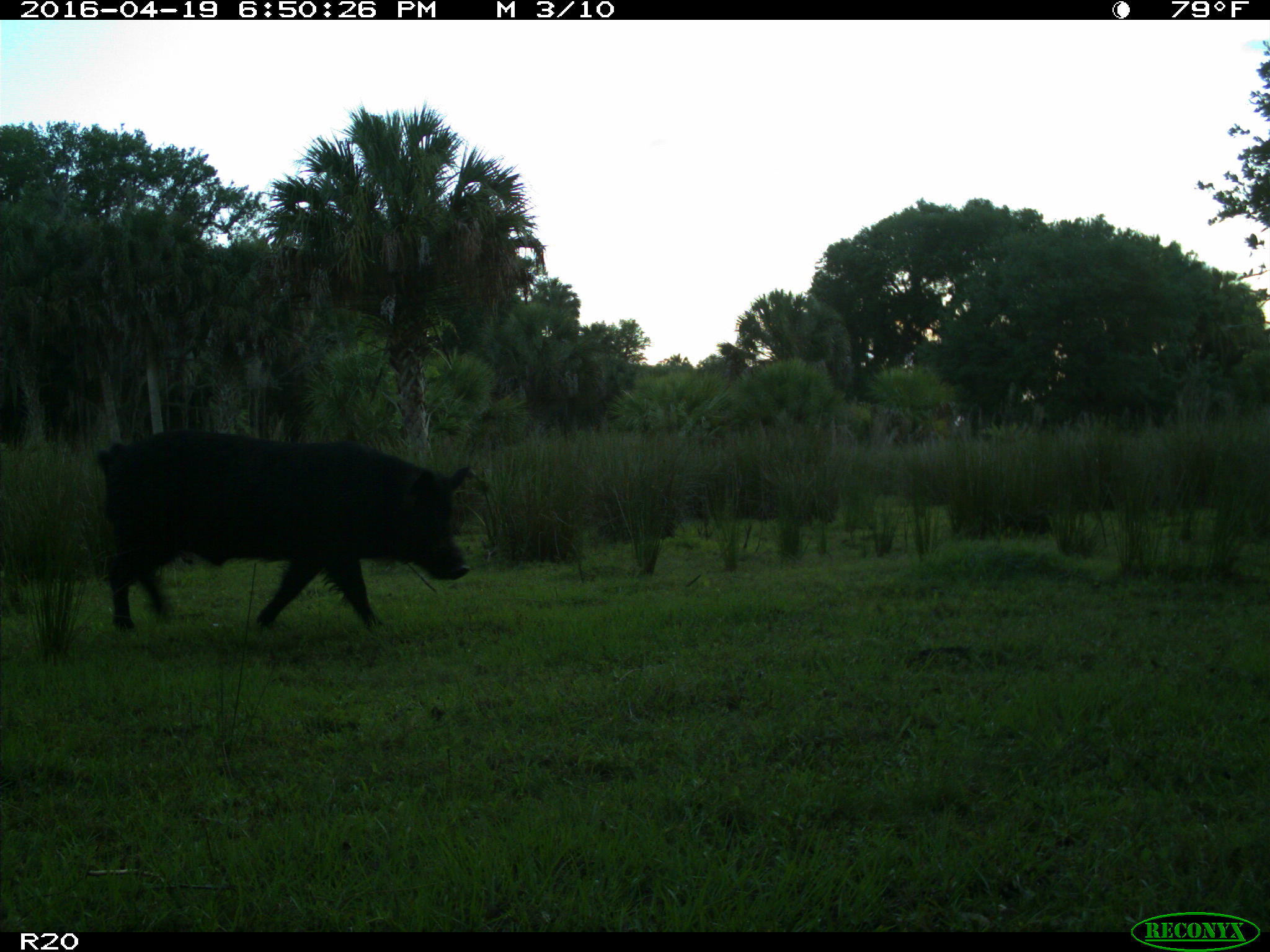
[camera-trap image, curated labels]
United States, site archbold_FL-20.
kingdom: Animalia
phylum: Chordata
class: Mammalia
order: Artiodactyla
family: Suidae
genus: Sus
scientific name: Sus scrofa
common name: wild boar